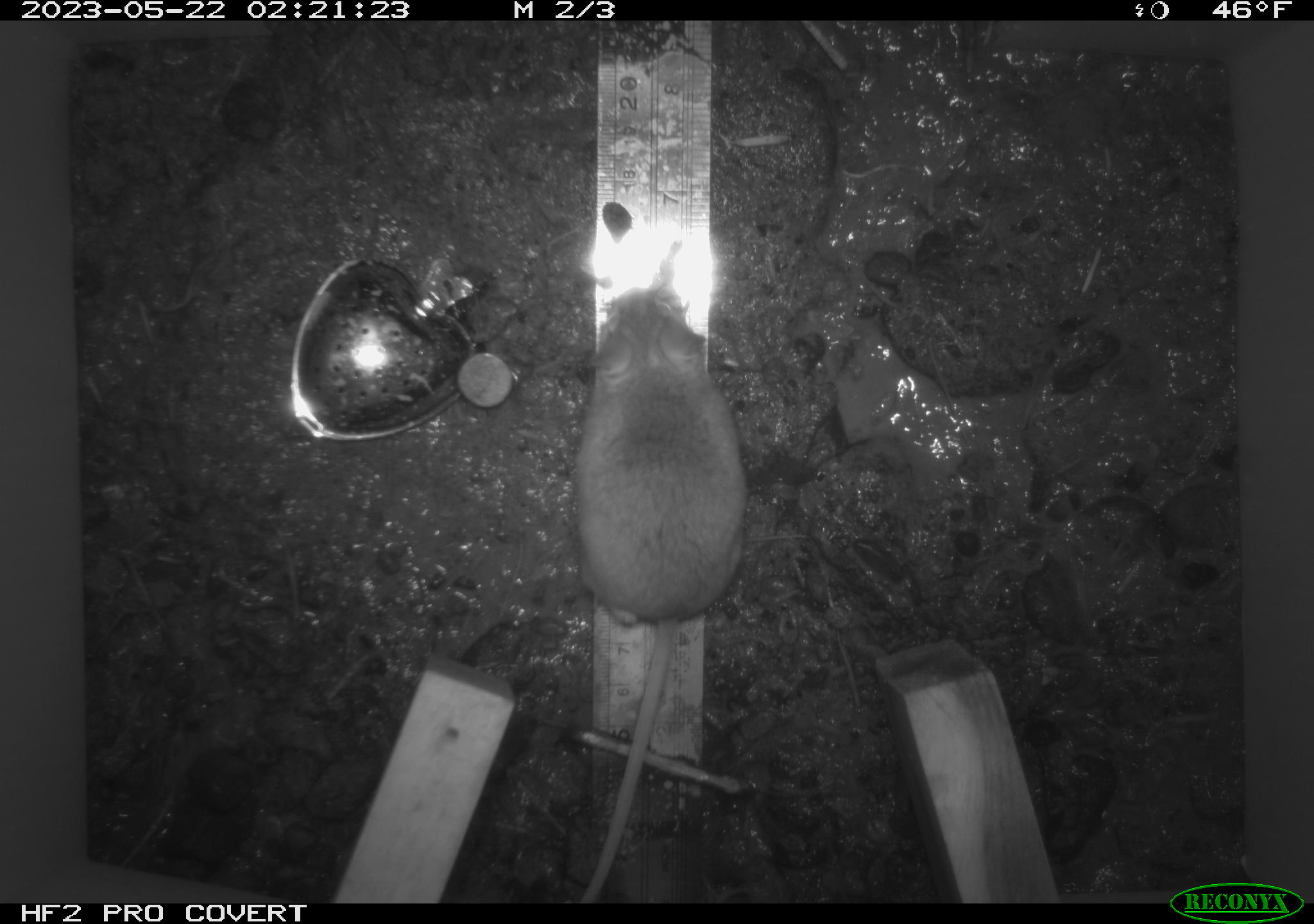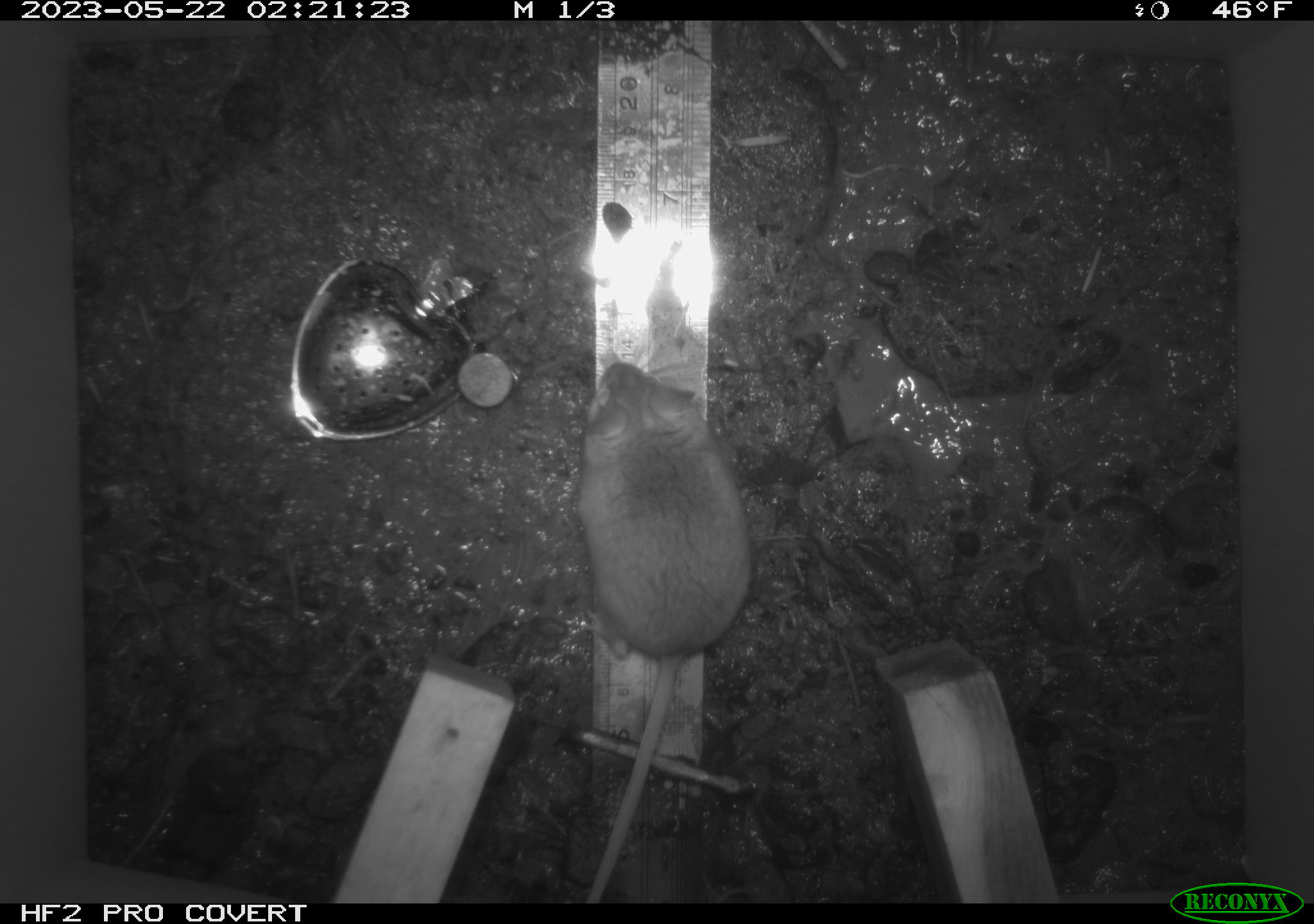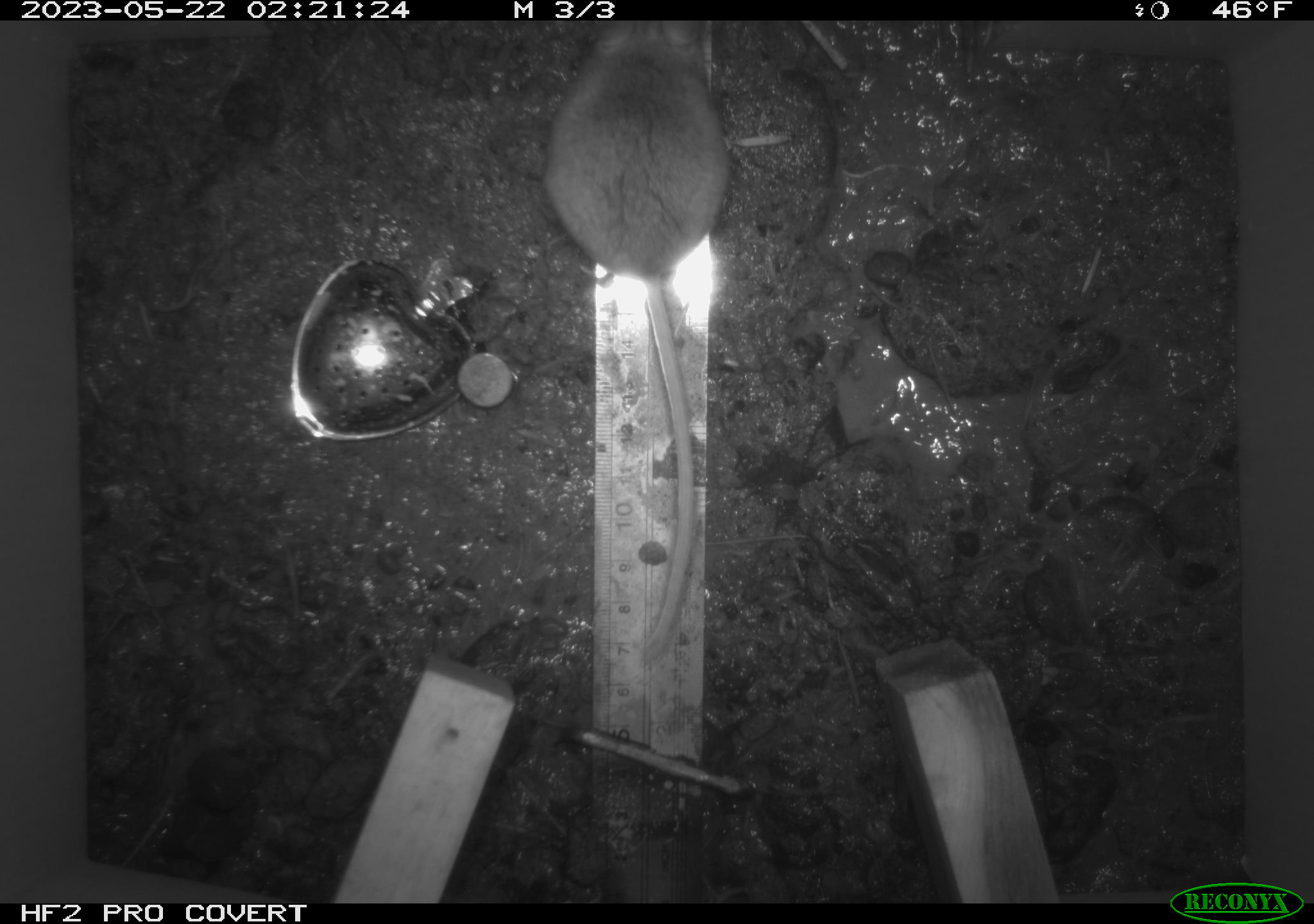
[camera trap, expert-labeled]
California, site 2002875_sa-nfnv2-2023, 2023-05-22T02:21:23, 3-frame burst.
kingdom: Animalia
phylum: Chordata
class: Mammalia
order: Rodentia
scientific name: Rodentia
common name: mouse species